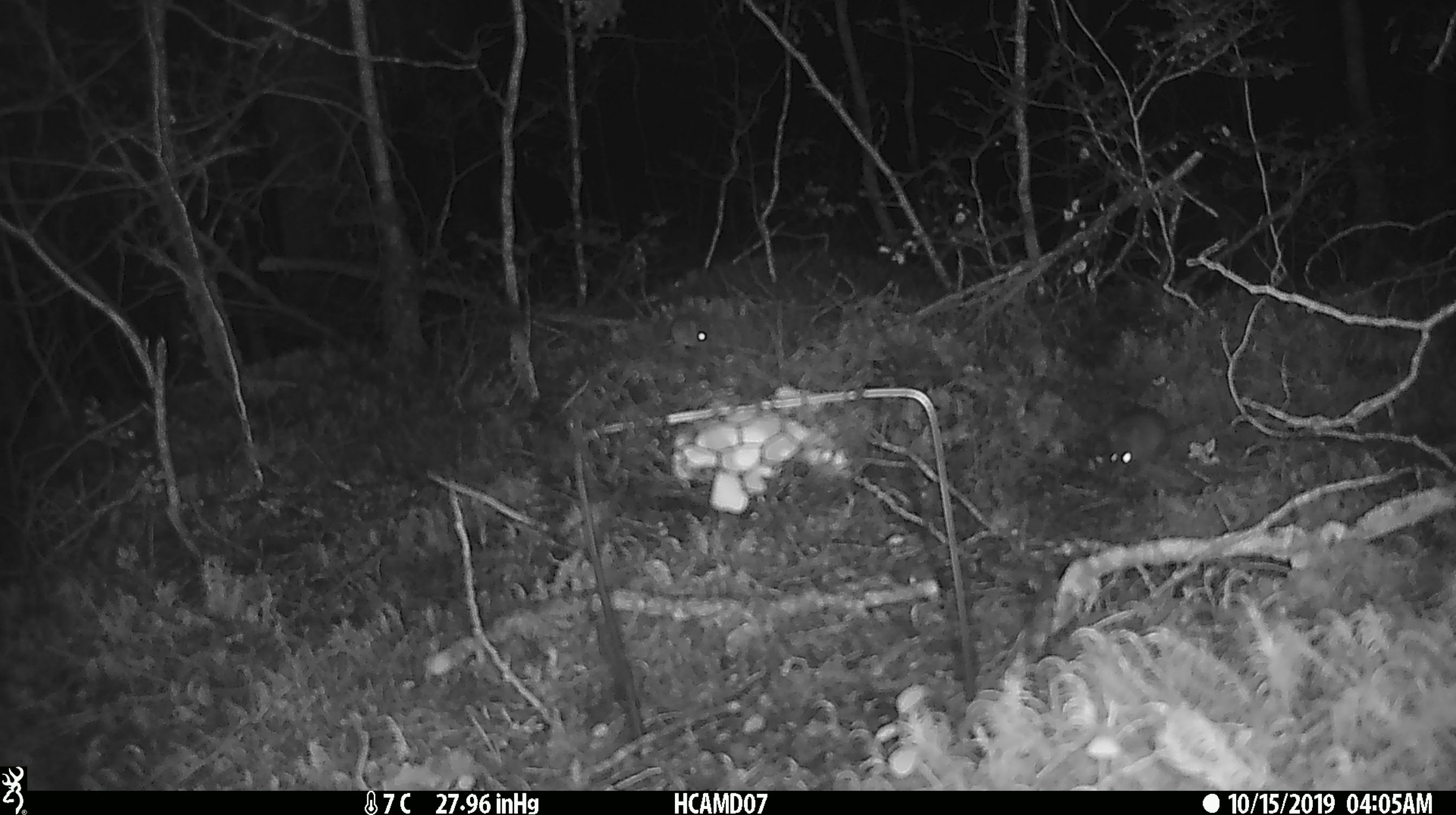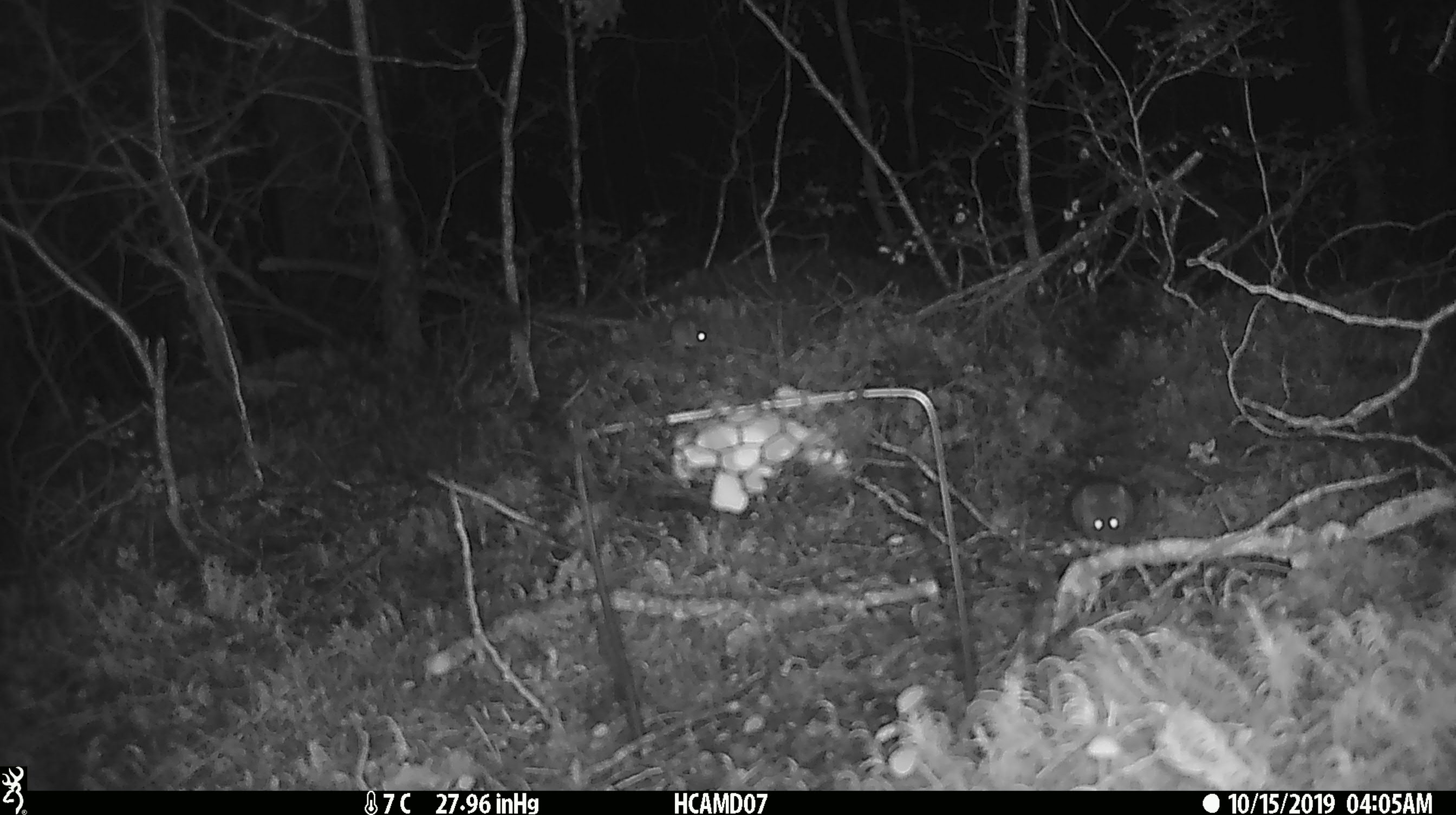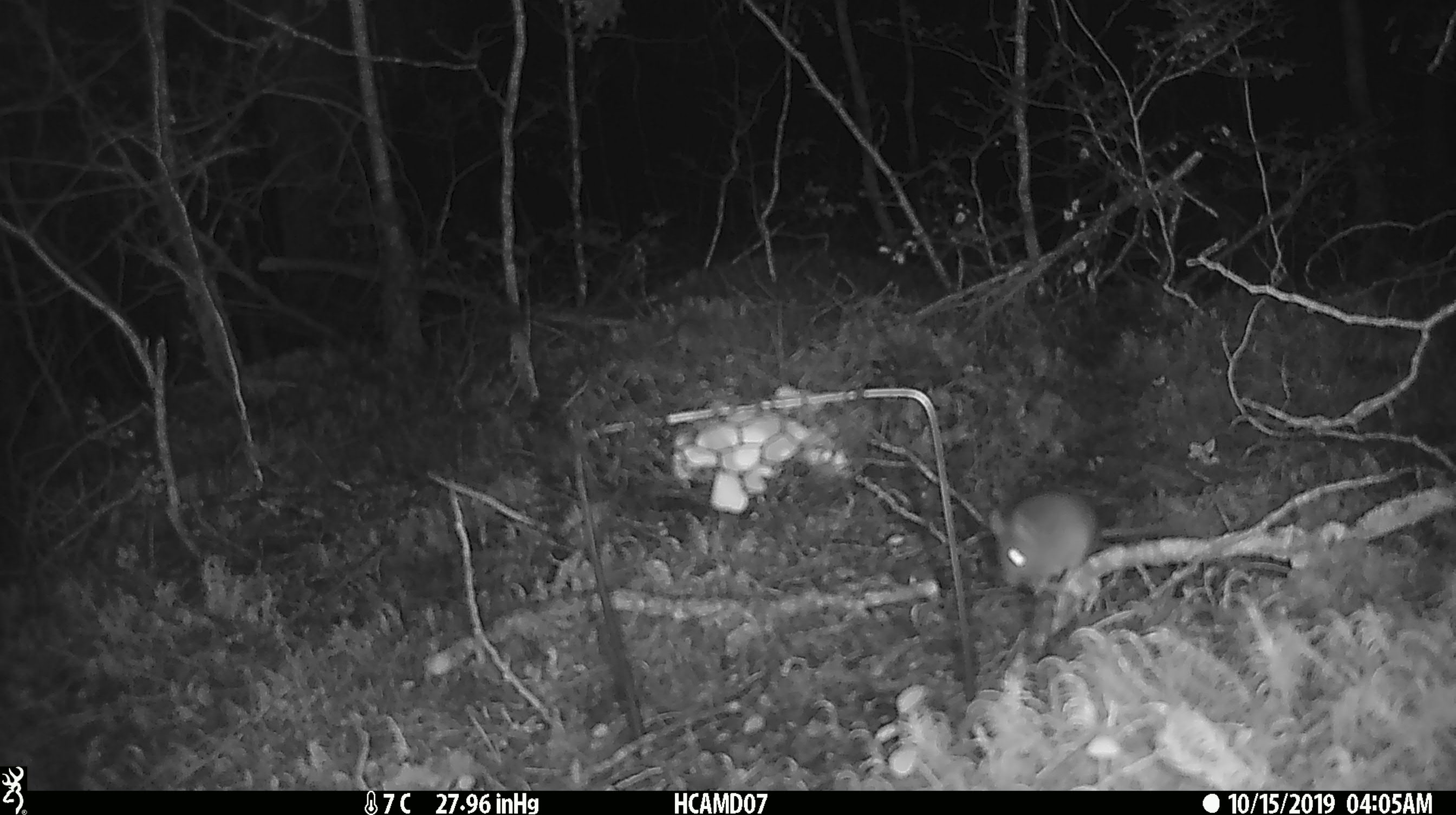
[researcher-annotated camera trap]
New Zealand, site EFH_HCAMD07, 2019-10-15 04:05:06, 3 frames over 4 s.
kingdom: Animalia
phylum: Chordata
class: Mammalia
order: Rodentia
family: Muridae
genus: Mus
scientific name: Mus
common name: mouse